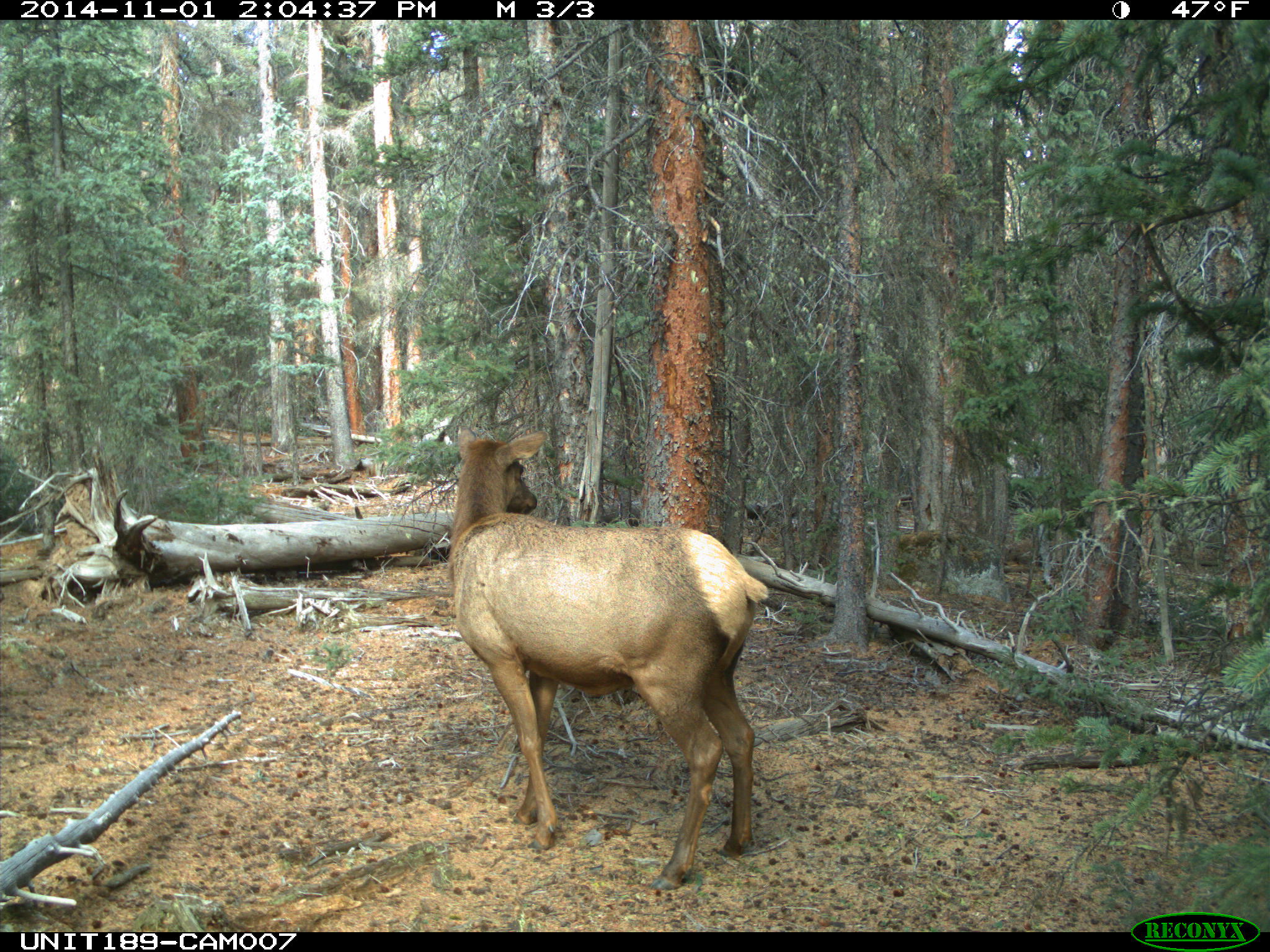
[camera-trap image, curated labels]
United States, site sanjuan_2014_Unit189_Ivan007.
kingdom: Animalia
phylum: Chordata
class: Mammalia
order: Artiodactyla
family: Cervidae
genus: Cervus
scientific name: Cervus elaphus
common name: red deer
Cervus elaphus (red deer).